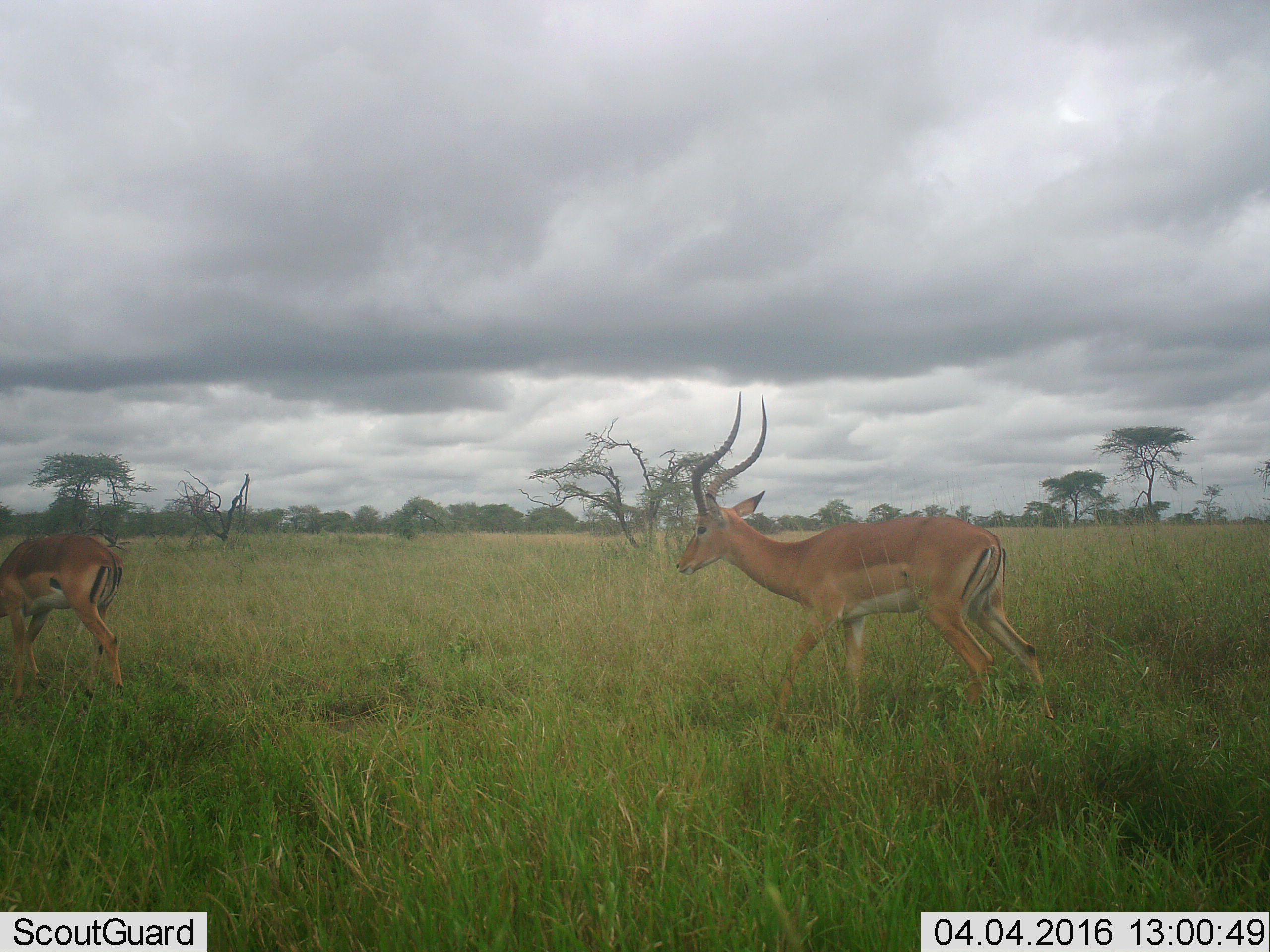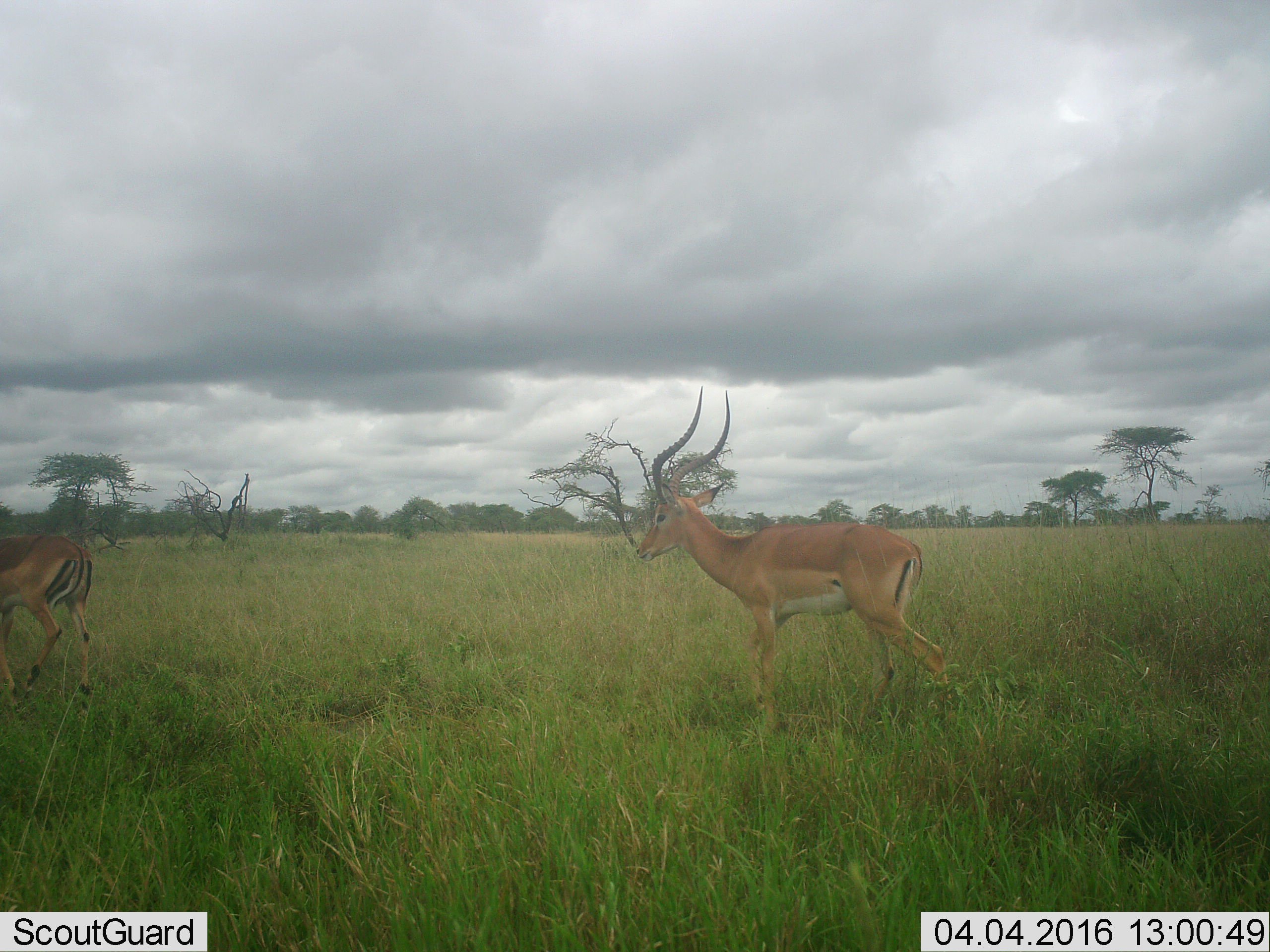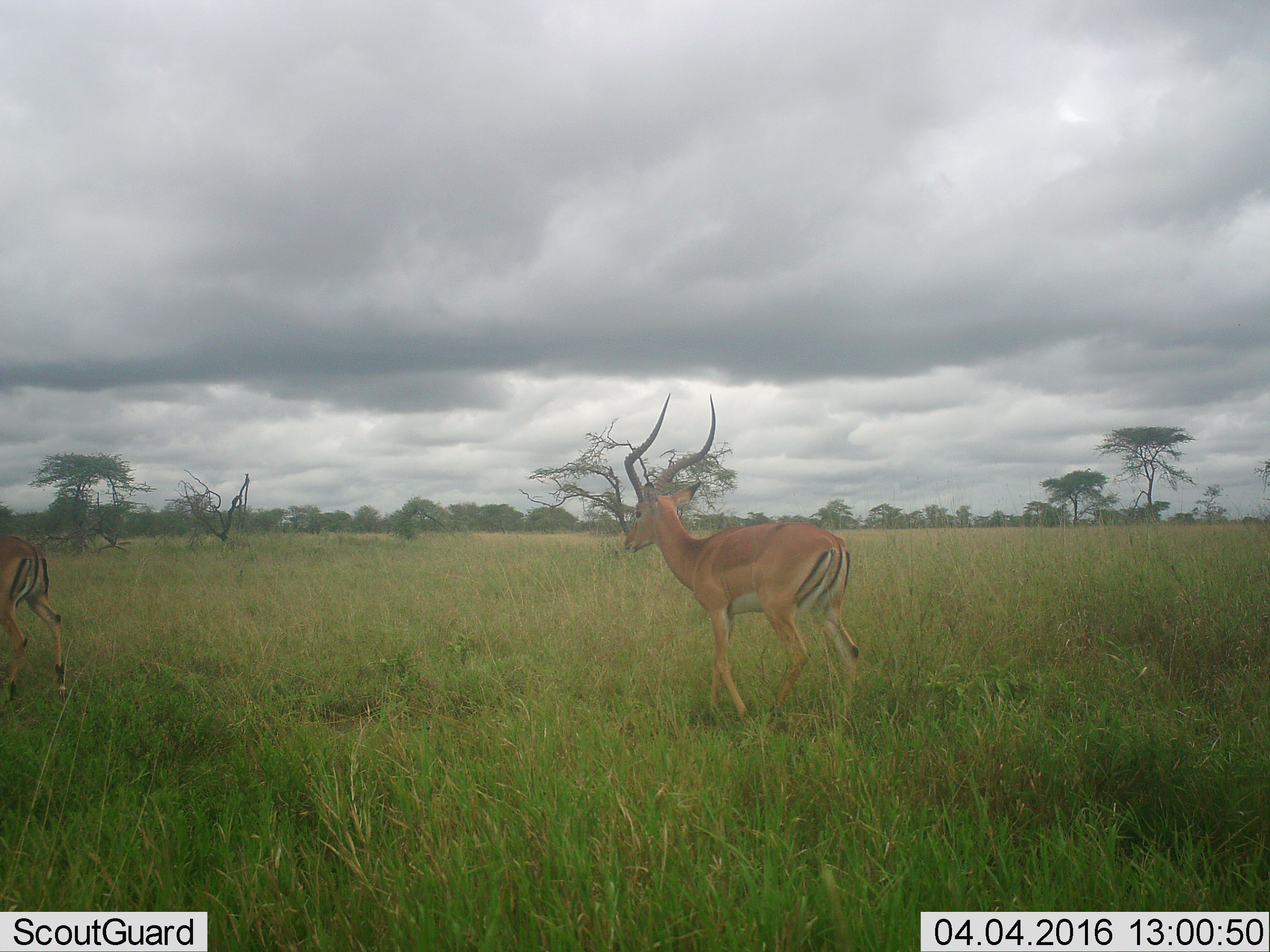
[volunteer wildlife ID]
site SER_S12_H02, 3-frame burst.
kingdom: Animalia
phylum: Chordata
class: Mammalia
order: Artiodactyla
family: Bovidae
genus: Aepyceros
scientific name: Aepyceros melampus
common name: impala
Impala (Aepyceros melampus), count 2. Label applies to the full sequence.